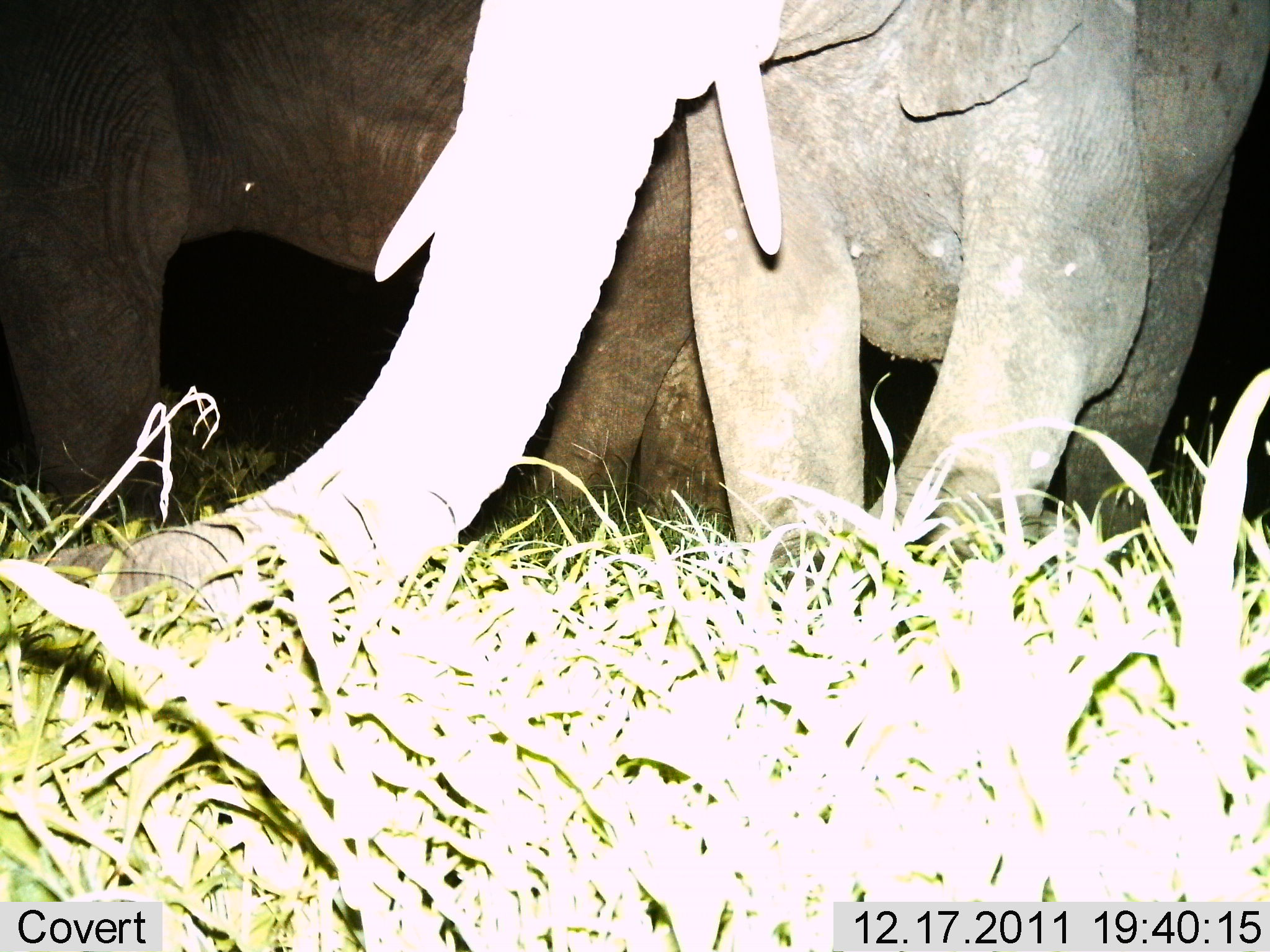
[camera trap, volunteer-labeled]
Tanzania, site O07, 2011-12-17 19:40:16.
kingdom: Animalia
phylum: Chordata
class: Mammalia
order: Proboscidea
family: Elephantidae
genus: Loxodonta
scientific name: Loxodonta africana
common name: african bush elephant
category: elephant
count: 2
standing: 80%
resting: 7%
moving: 7%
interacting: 7%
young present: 7%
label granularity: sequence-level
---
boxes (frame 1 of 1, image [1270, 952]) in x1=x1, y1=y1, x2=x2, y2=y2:
animal: x1=1, y1=0, x2=1269, y2=642; x1=4, y1=0, x2=733, y2=543